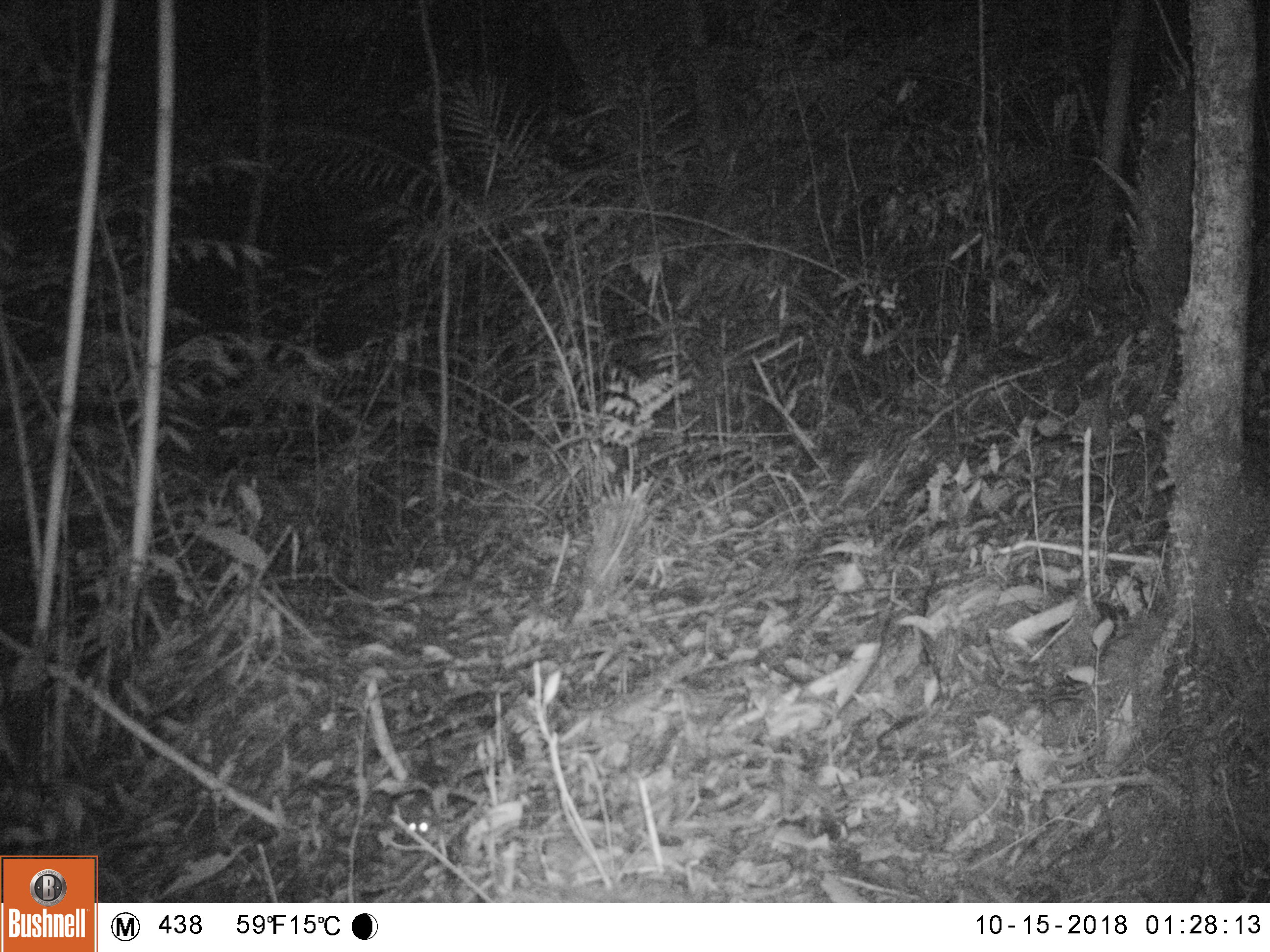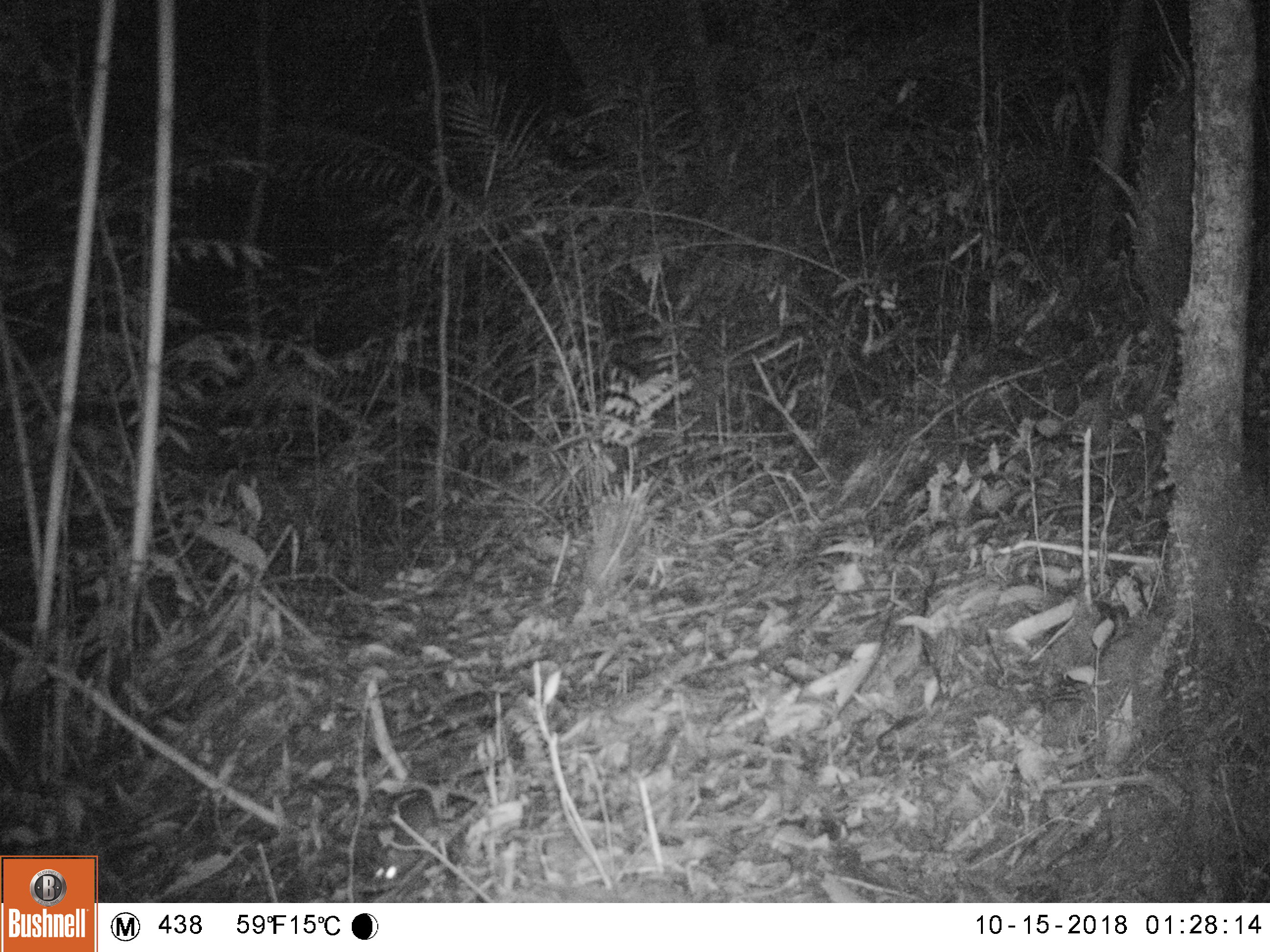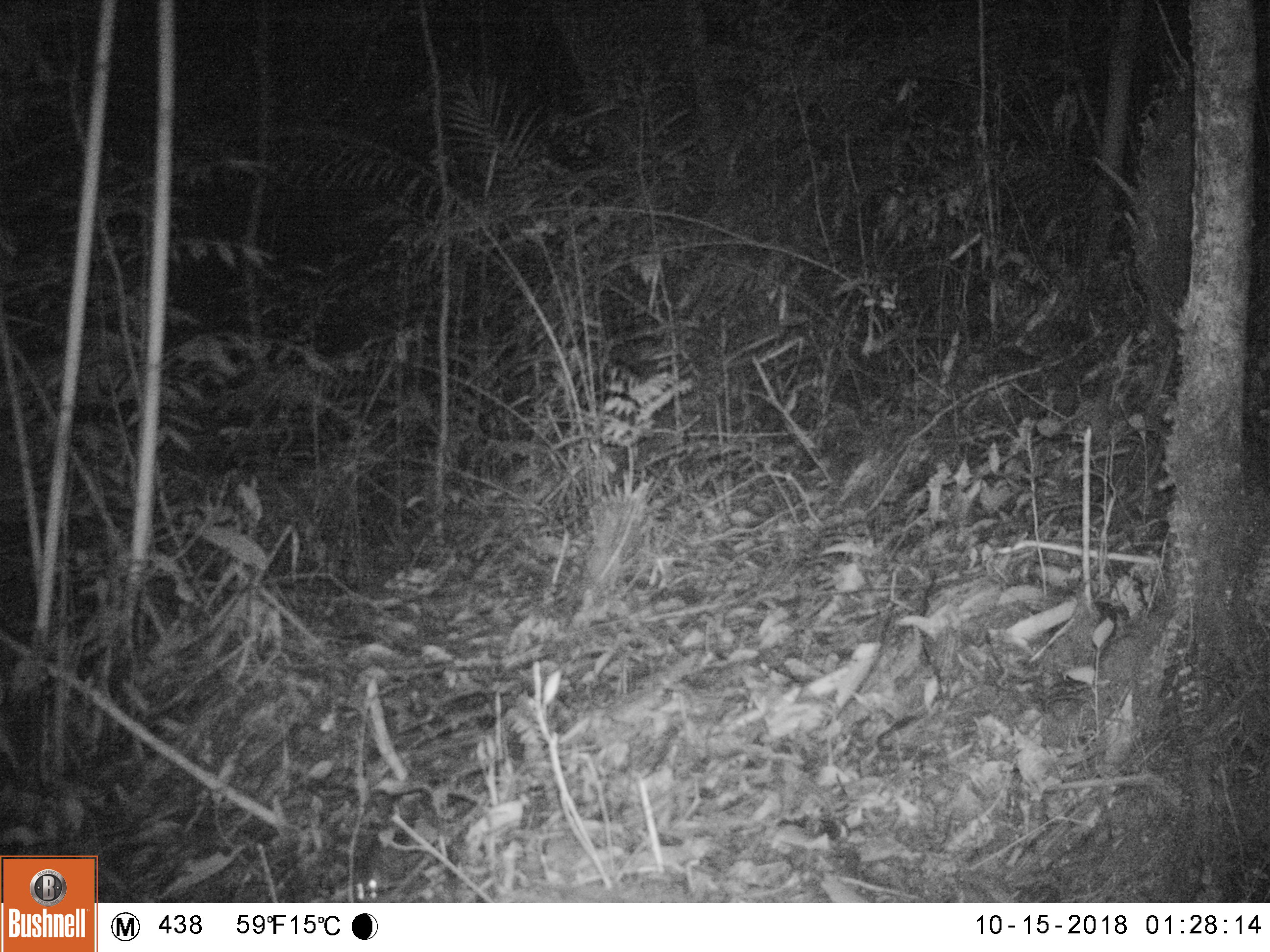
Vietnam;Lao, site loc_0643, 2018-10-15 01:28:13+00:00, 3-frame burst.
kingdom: Animalia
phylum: Chordata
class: Mammalia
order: Rodentia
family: Muridae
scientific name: Muridae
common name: old-world mice and rats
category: unidentified murid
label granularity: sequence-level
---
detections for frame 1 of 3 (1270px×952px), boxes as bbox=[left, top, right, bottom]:
unidentified murid: bbox=[406, 789, 434, 833]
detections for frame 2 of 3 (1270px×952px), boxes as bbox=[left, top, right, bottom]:
unidentified murid: bbox=[372, 798, 439, 891]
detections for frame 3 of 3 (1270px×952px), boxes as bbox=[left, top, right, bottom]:
unidentified murid: bbox=[353, 822, 393, 903]